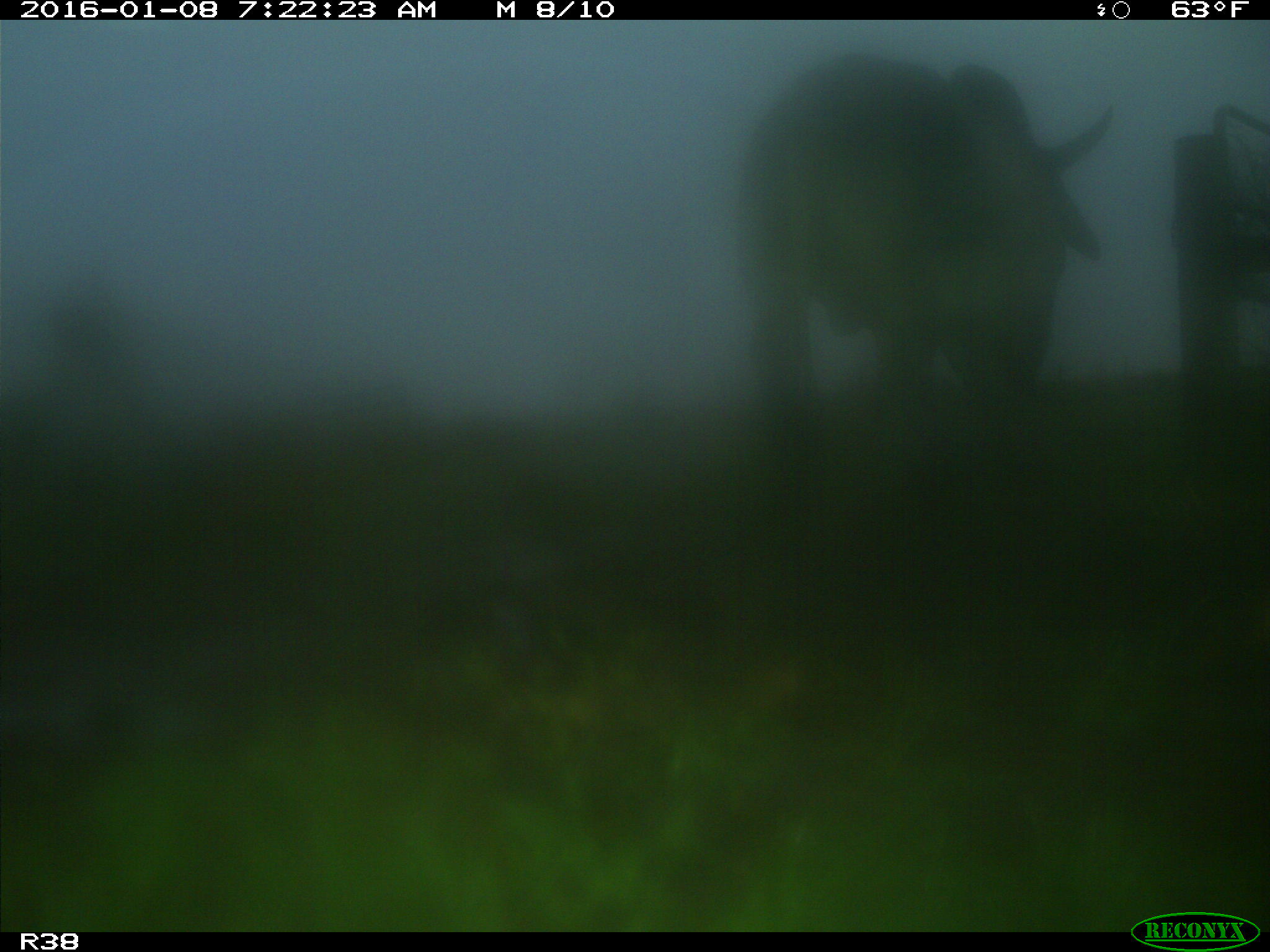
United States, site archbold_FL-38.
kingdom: Animalia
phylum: Chordata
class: Mammalia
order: Artiodactyla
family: Bovidae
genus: Bos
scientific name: Bos taurus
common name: domestic cow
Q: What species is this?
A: Bos taurus (domestic cow).